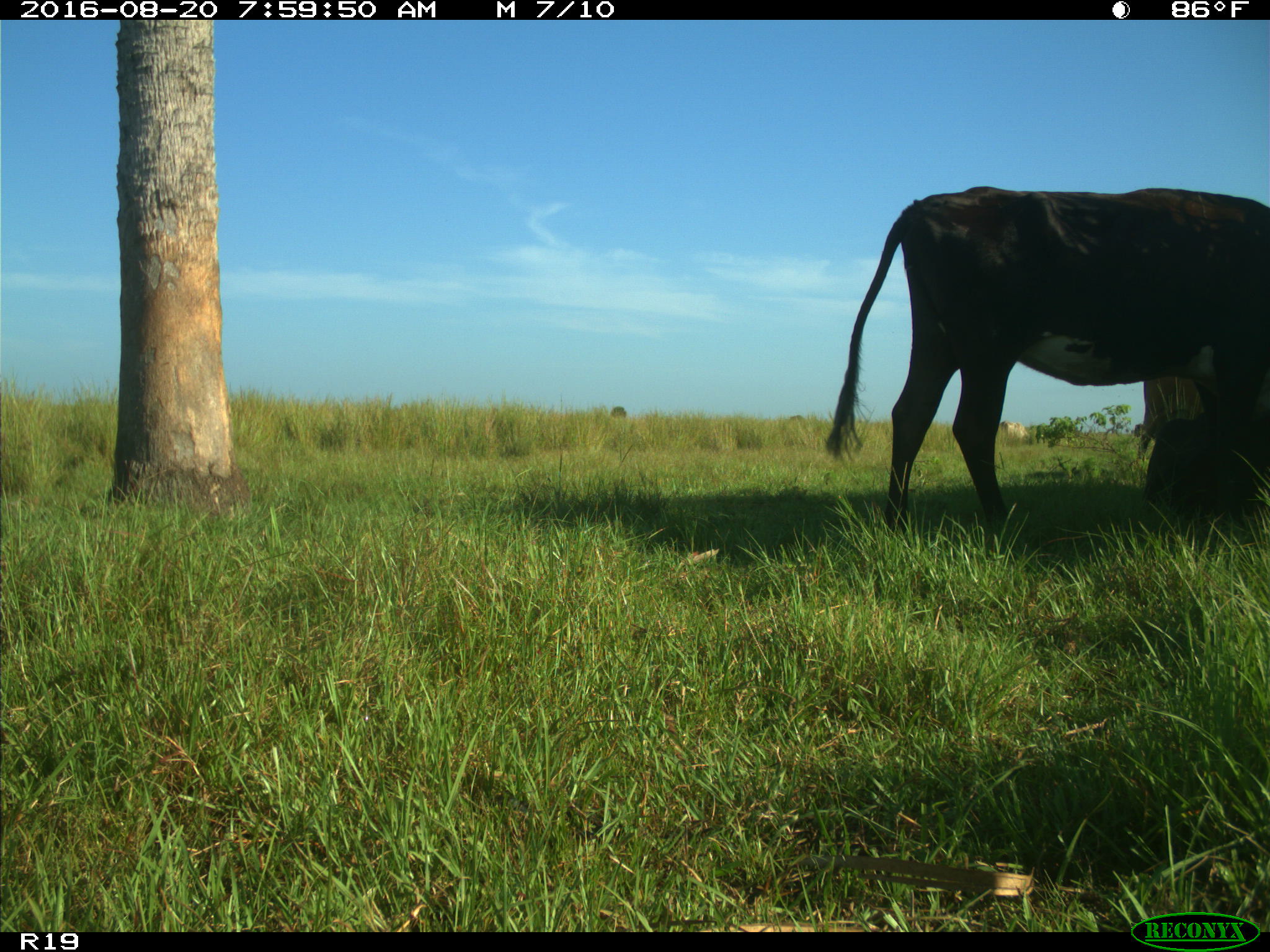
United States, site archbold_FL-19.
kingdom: Animalia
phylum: Chordata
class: Mammalia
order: Artiodactyla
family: Bovidae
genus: Bos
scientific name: Bos taurus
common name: domestic cow